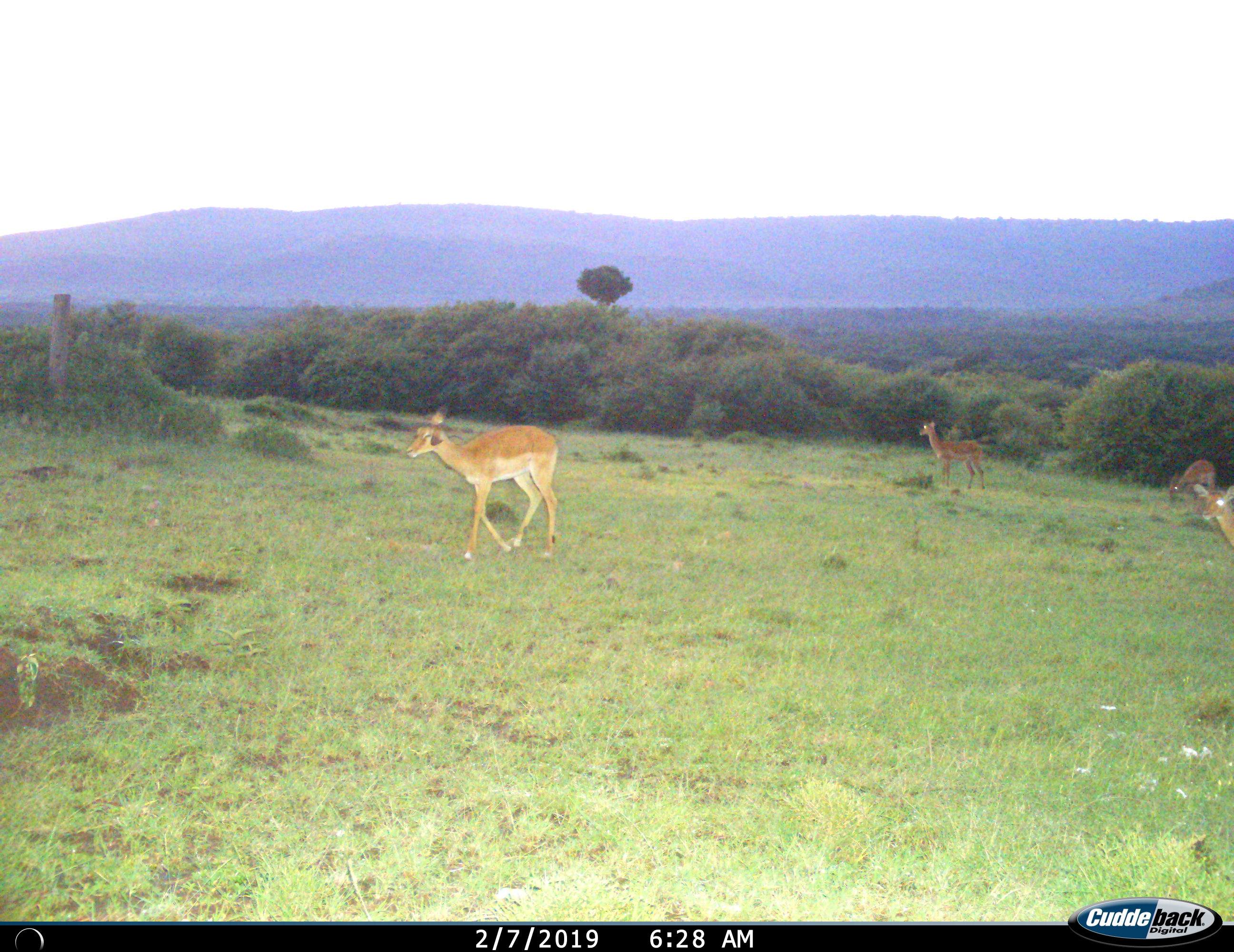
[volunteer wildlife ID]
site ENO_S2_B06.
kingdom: Animalia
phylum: Chordata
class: Mammalia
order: Artiodactyla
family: Bovidae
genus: Aepyceros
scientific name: Aepyceros melampus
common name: impala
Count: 4.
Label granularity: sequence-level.